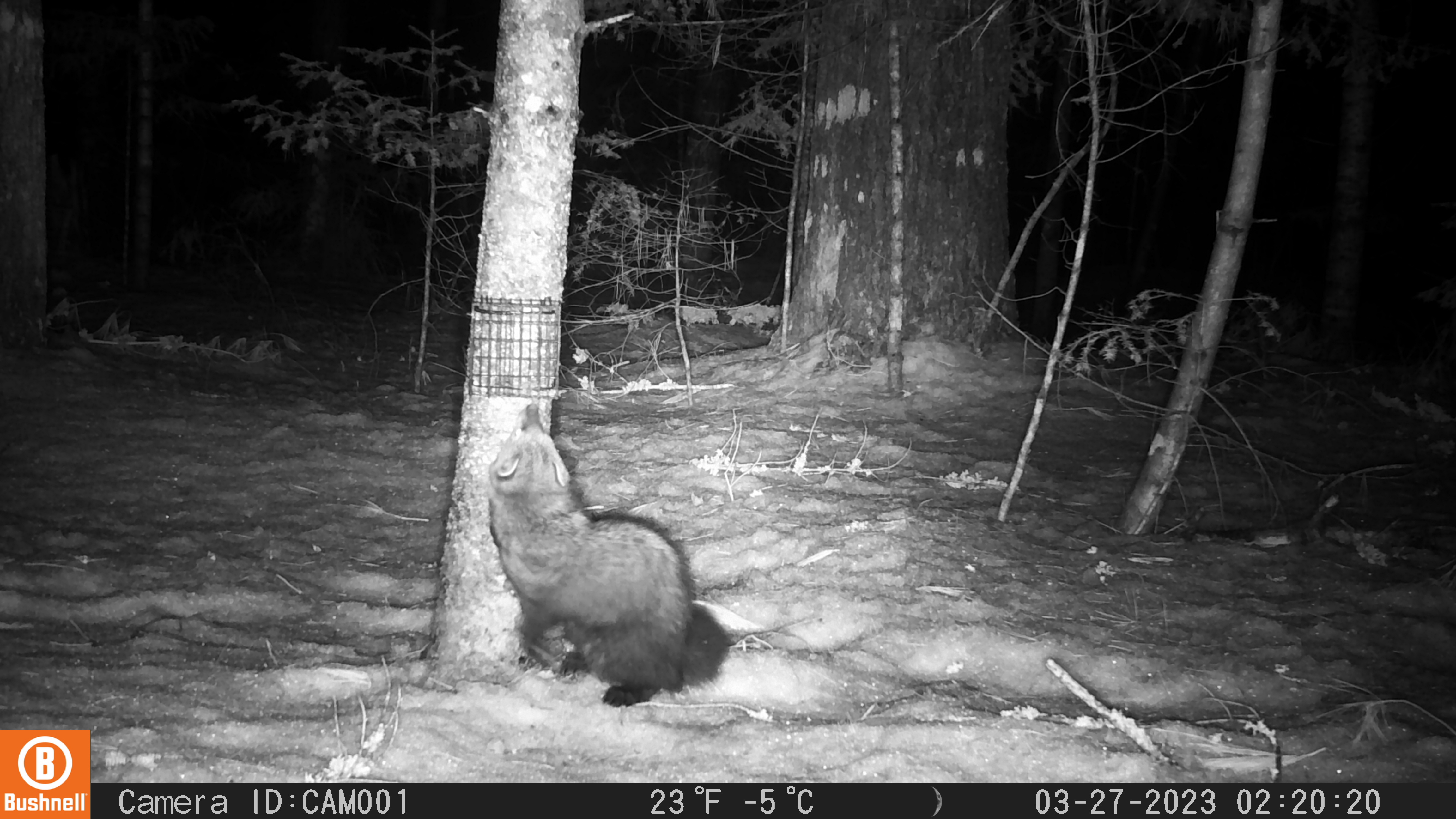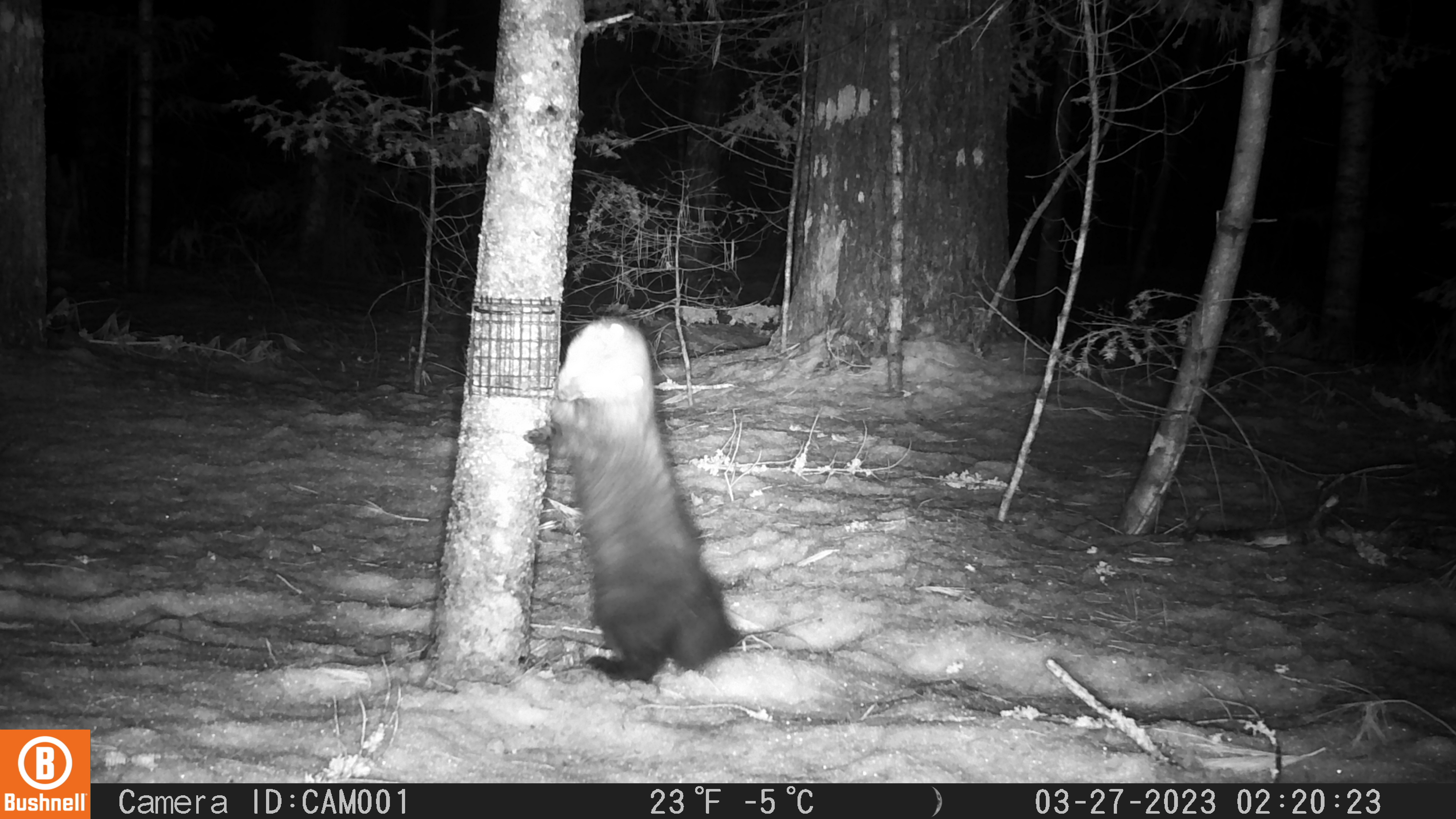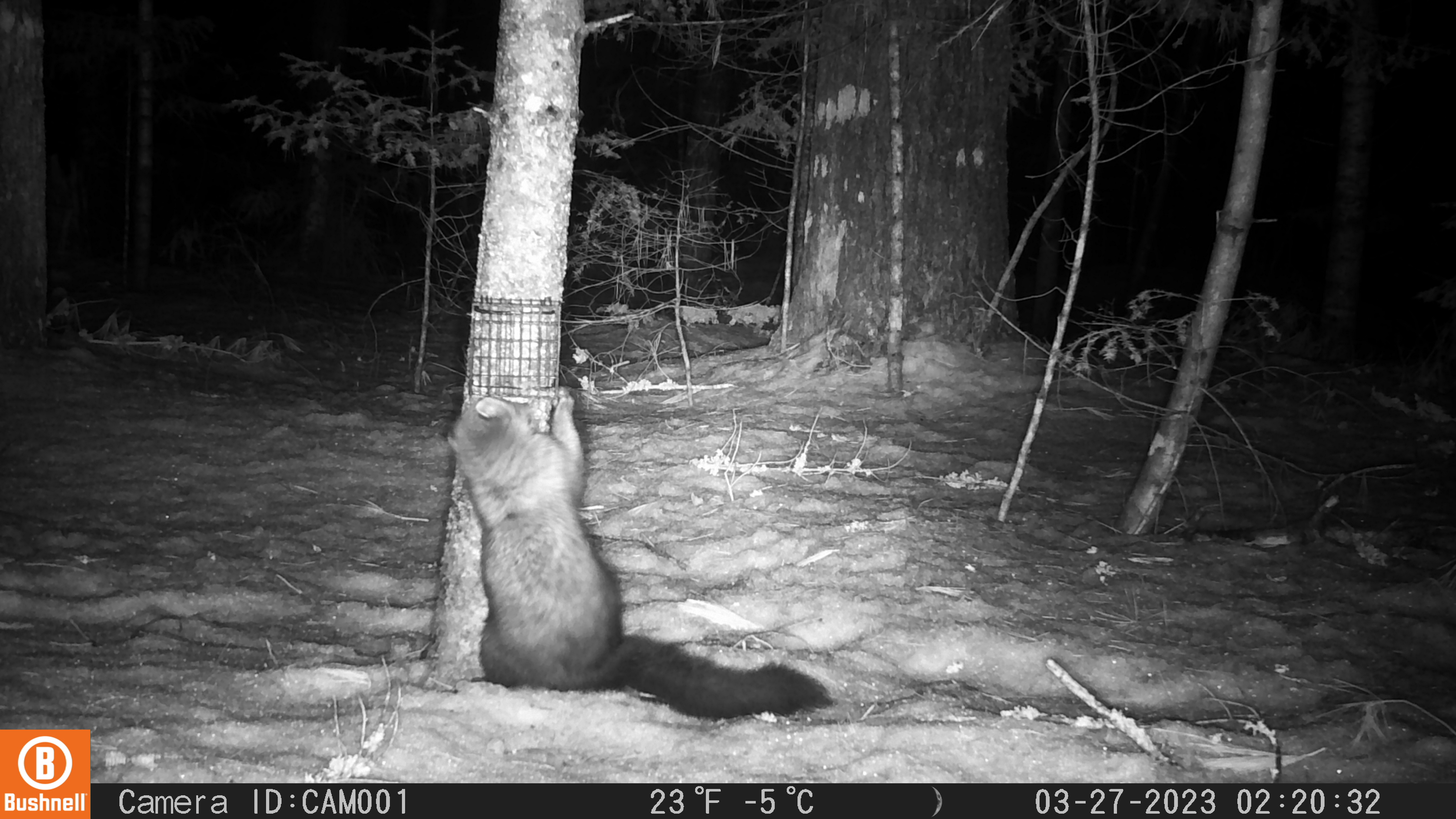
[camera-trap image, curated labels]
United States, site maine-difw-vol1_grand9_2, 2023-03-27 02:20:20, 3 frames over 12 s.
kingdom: Animalia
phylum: Chordata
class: Mammalia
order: Carnivora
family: Mustelidae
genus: Pekania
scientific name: Pekania pennanti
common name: fisher